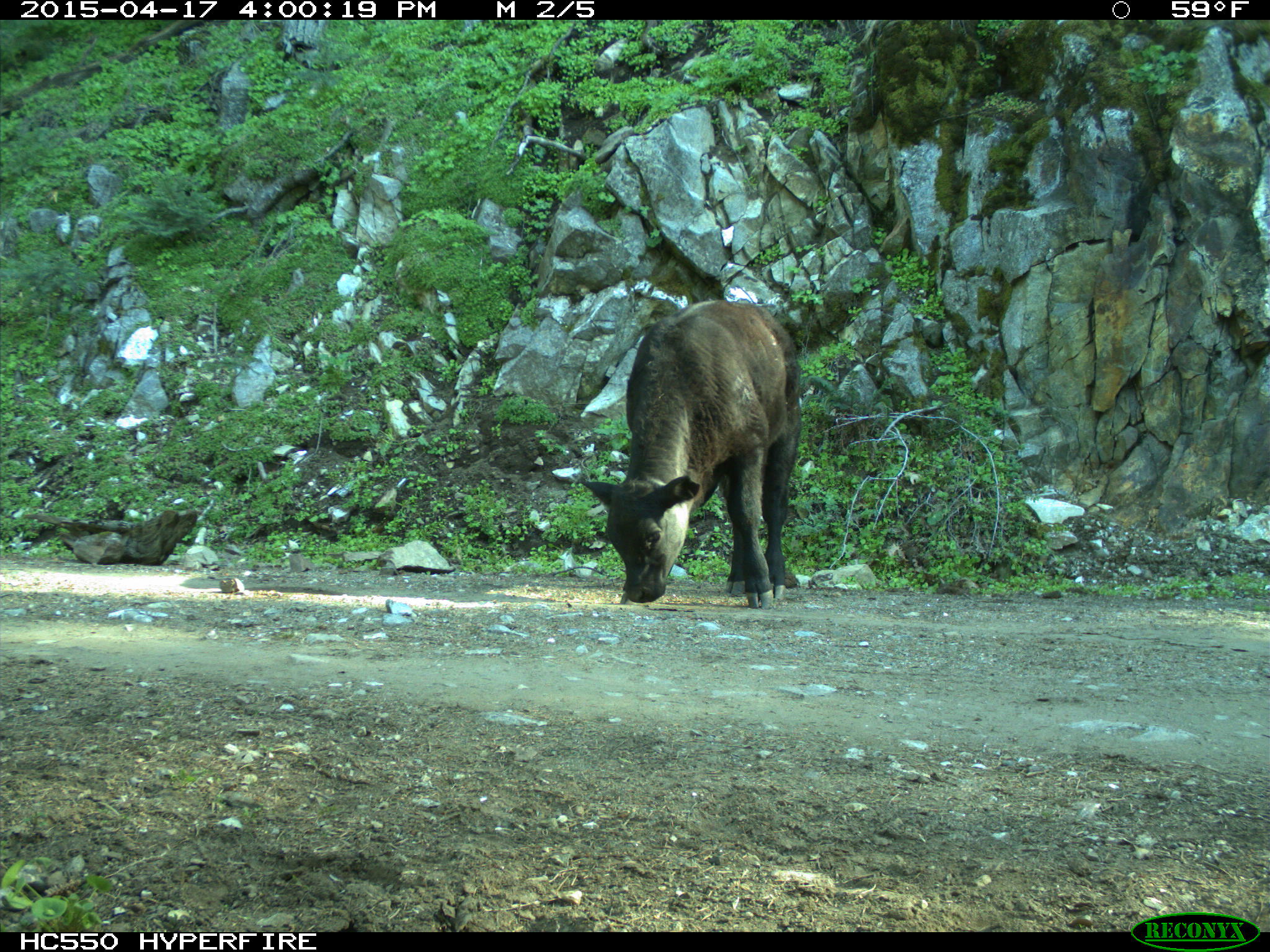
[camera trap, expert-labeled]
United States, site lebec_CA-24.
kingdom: Animalia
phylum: Chordata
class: Mammalia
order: Artiodactyla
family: Bovidae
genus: Bos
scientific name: Bos taurus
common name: domestic cow